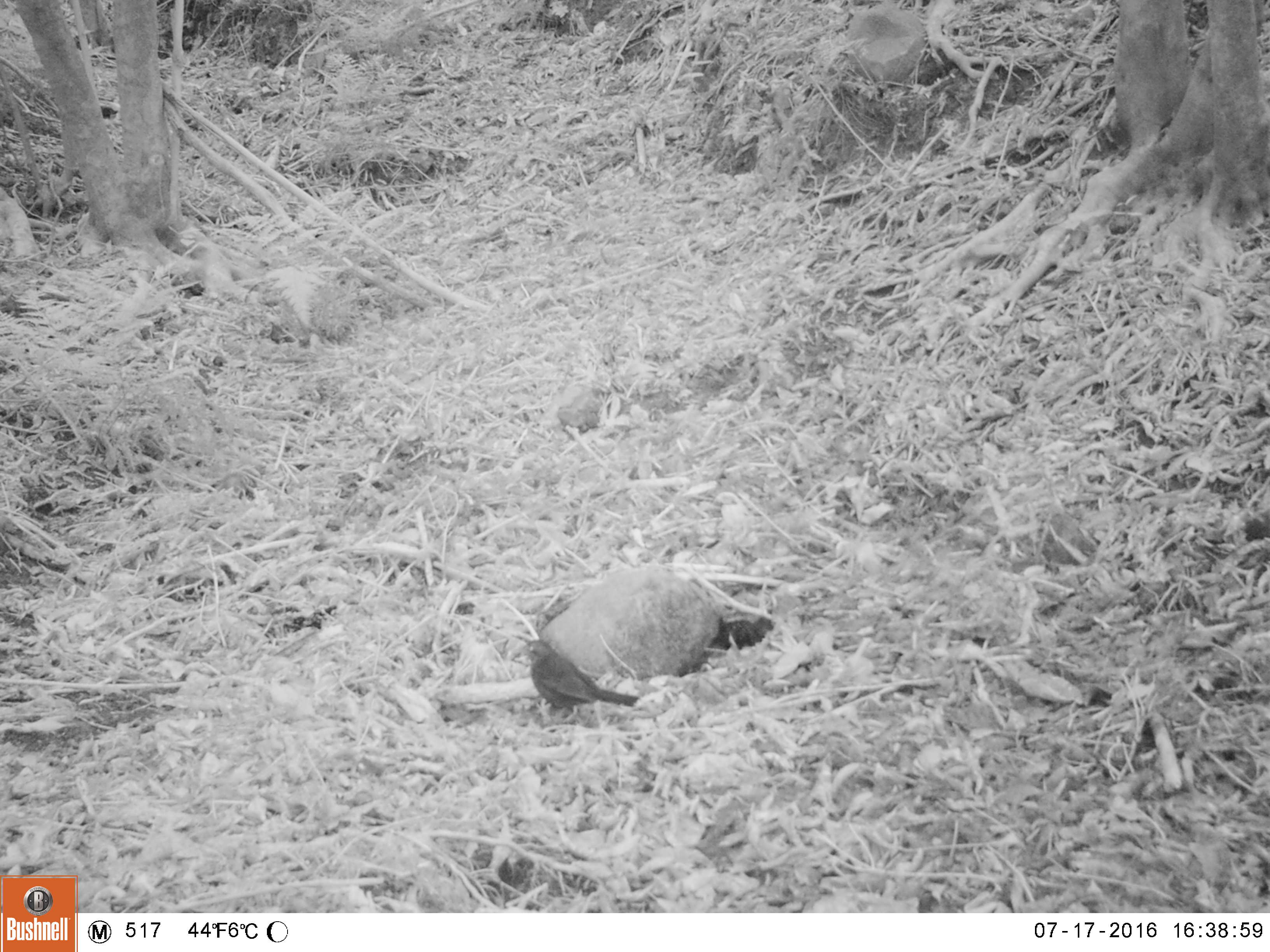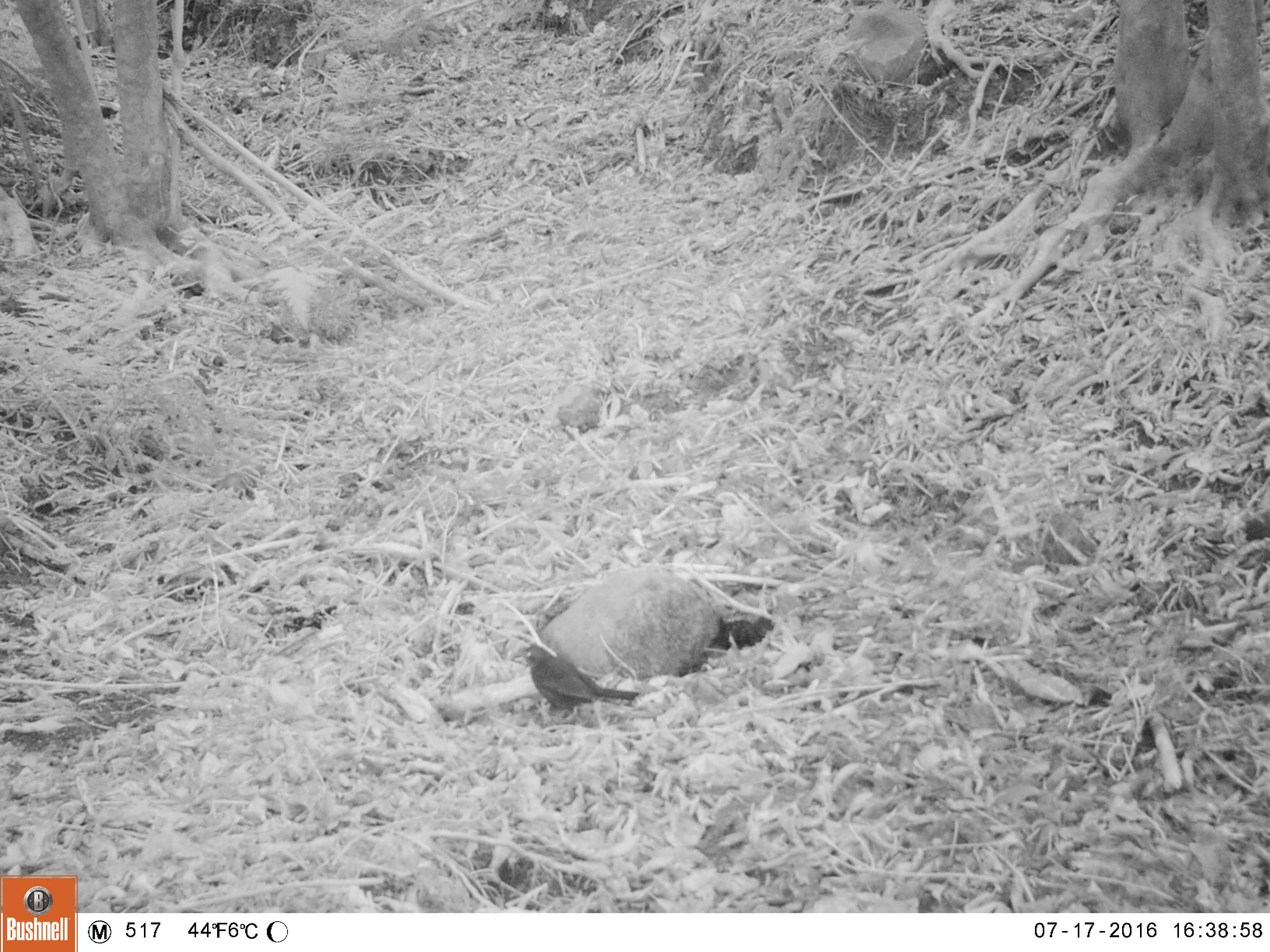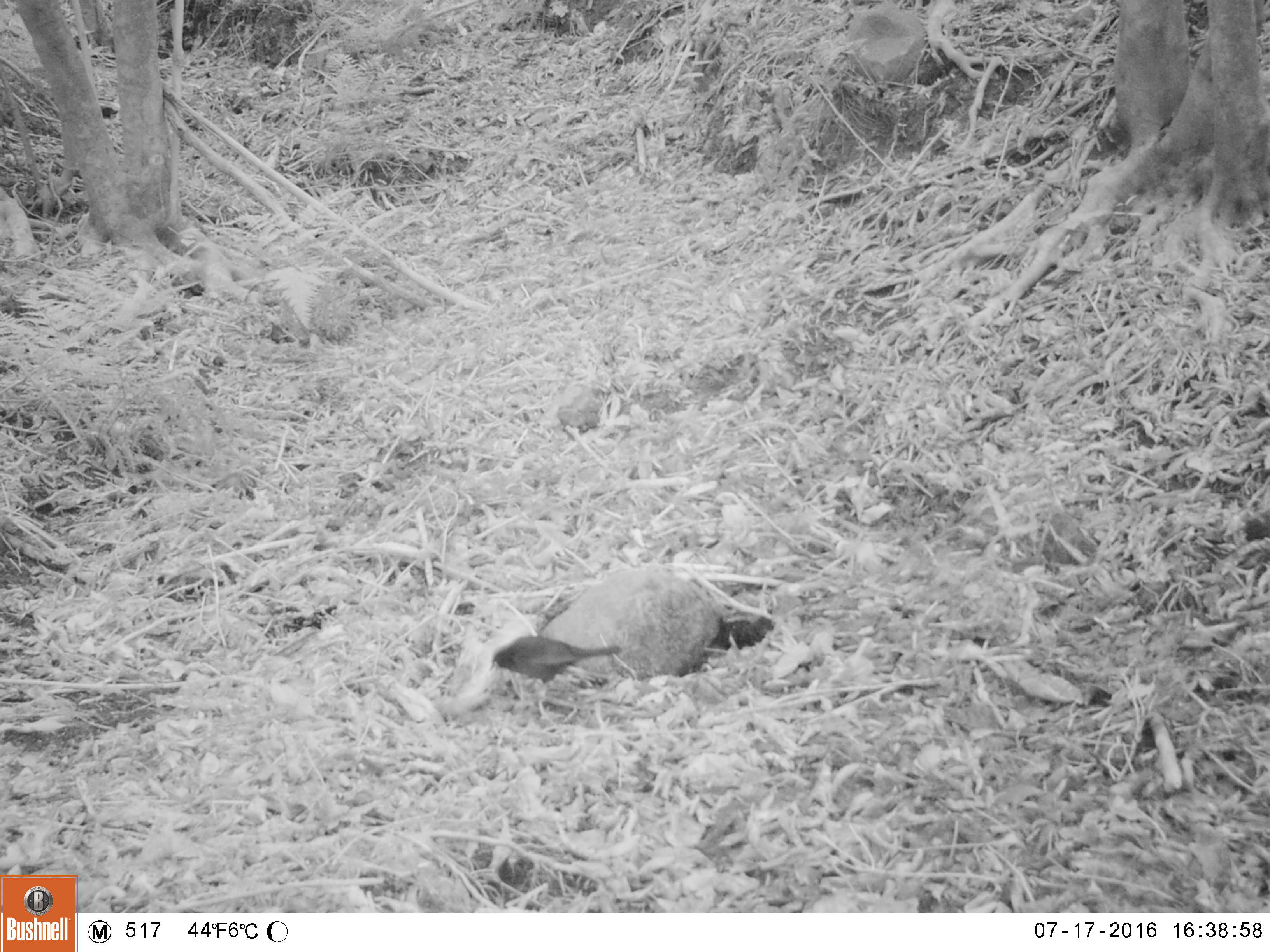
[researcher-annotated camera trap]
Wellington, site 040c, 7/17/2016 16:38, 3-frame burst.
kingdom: Animalia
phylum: Chordata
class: Aves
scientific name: Aves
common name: bird